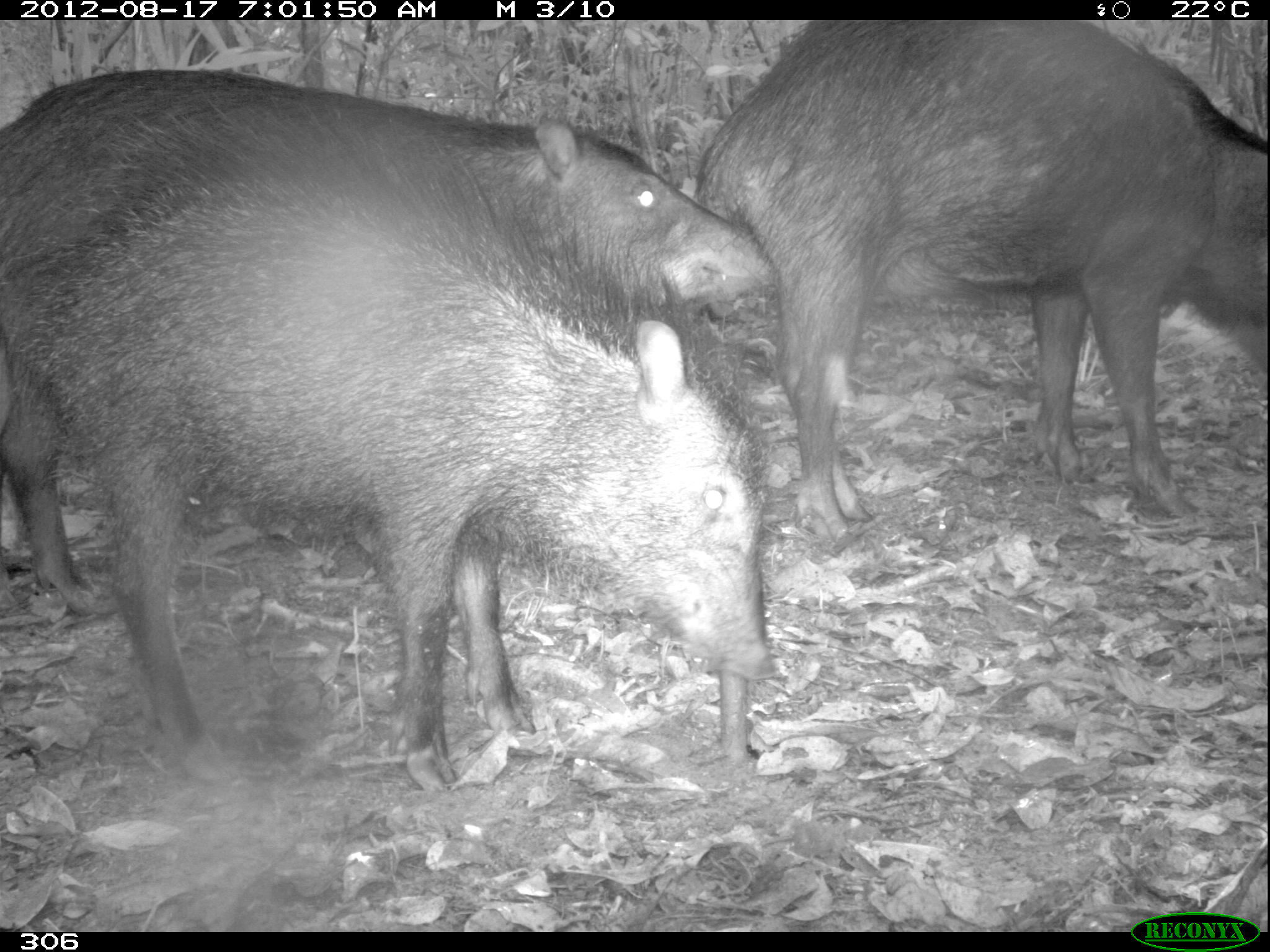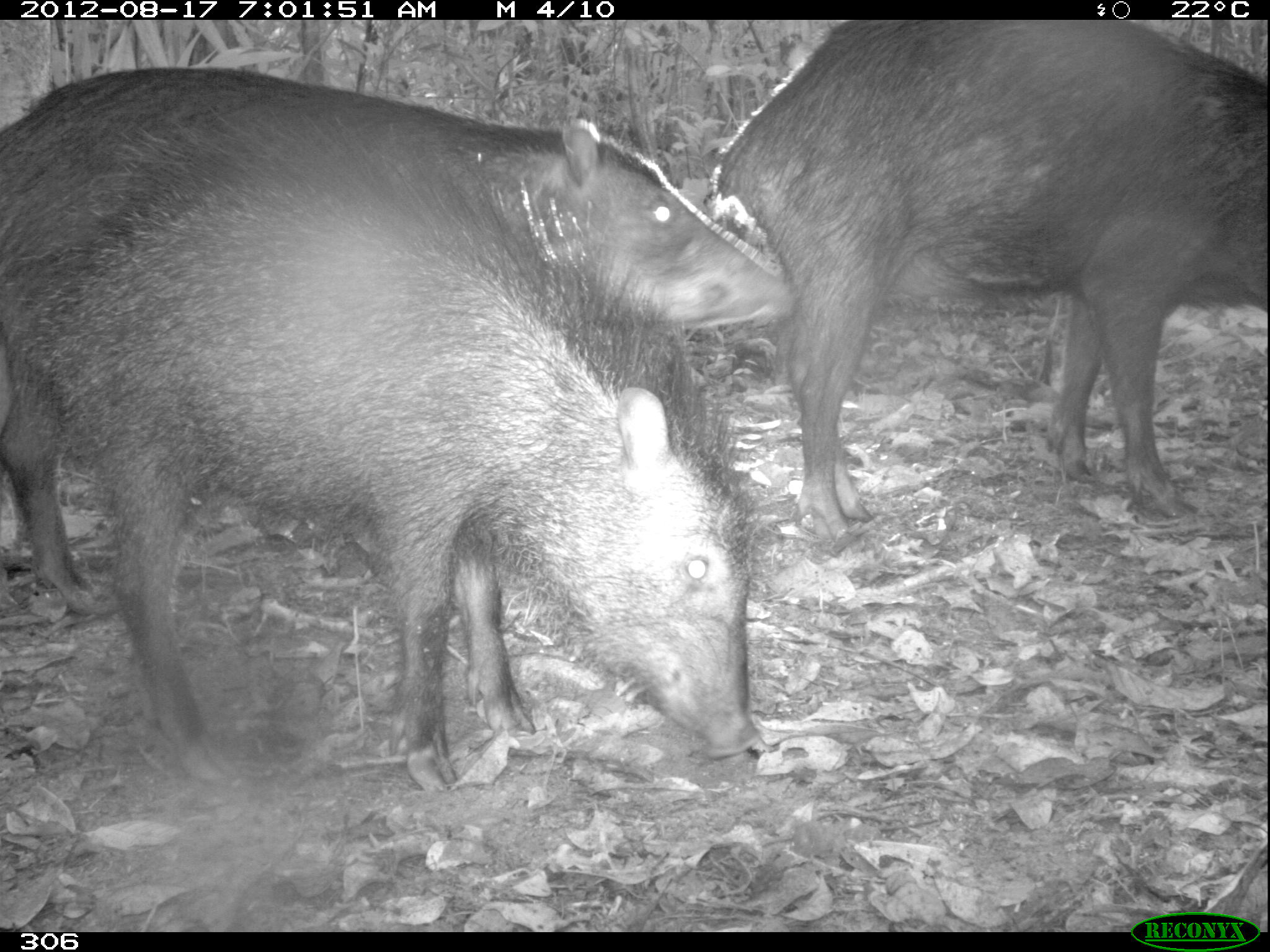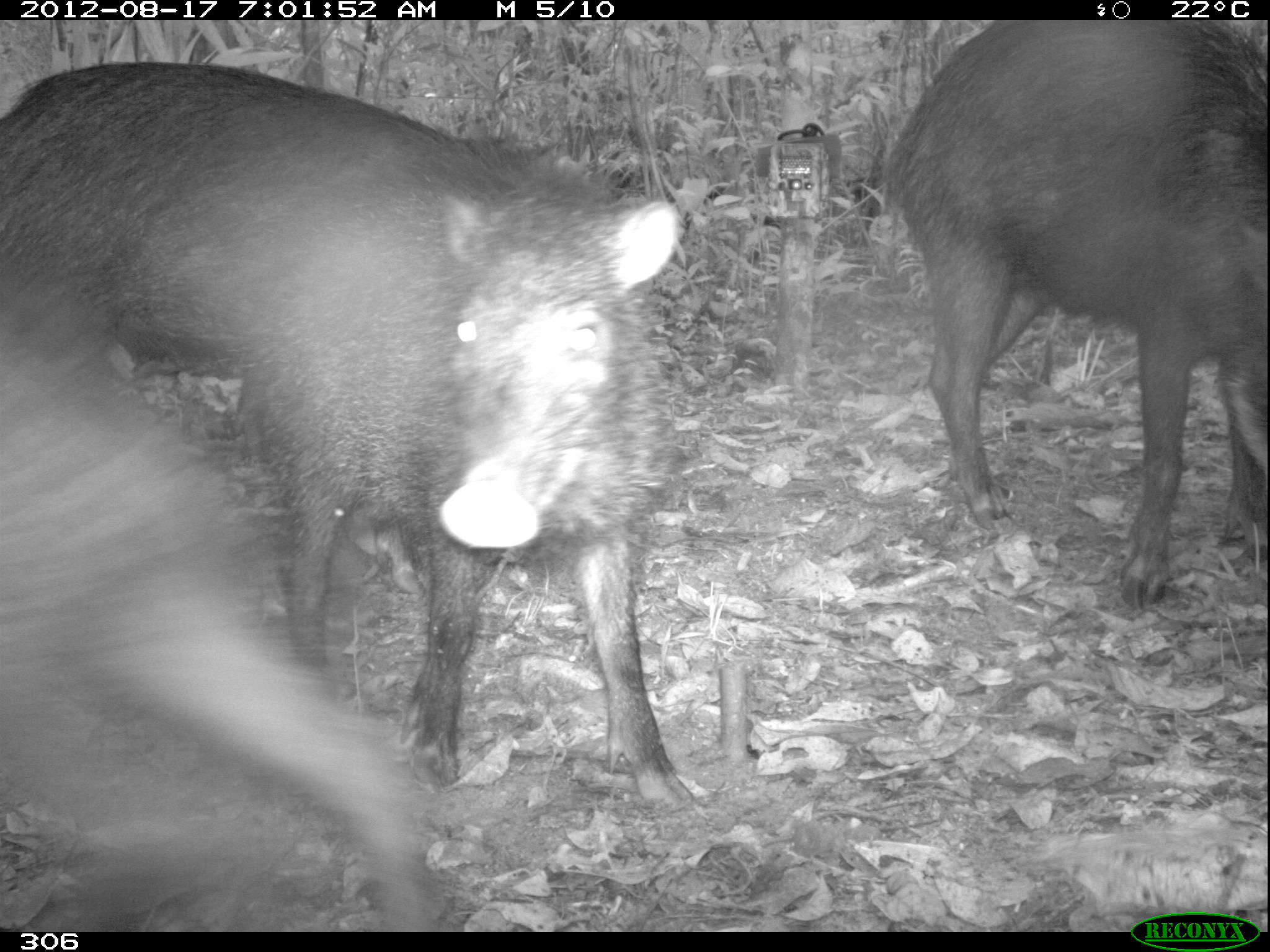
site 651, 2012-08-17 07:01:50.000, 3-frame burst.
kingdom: Animalia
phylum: Chordata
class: Mammalia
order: Artiodactyla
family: Tayassuidae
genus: Tayassu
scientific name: Tayassu pecari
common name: white-lipped peccary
Tayassu pecari (white-lipped peccary).